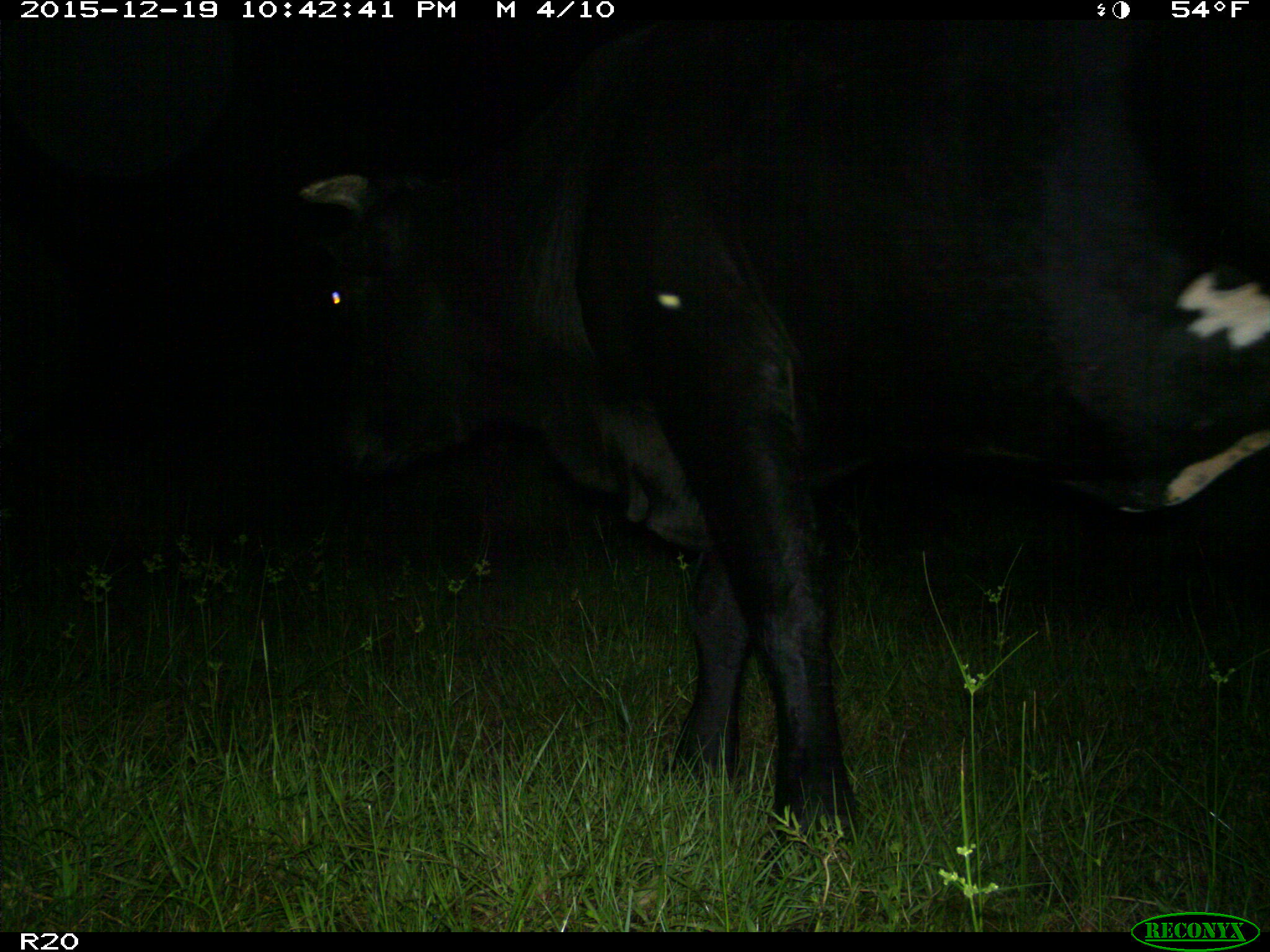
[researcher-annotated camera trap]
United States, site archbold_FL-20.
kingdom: Animalia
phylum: Chordata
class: Mammalia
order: Artiodactyla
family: Bovidae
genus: Bos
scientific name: Bos taurus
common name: domestic cow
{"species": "Bos taurus (domestic cow)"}